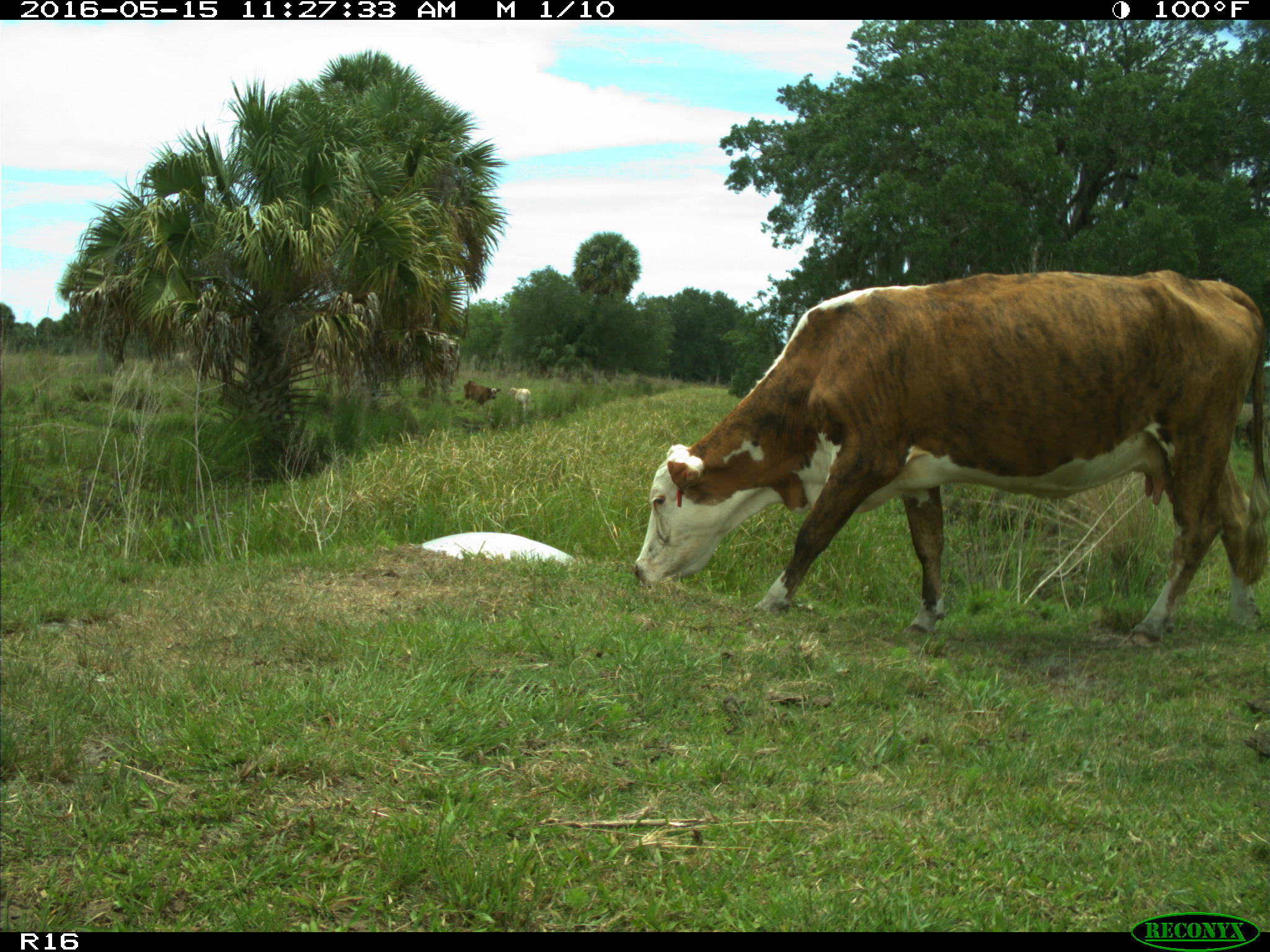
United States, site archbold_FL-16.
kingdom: Animalia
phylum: Chordata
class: Mammalia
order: Artiodactyla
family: Bovidae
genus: Bos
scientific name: Bos taurus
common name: domestic cow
Bos taurus (domestic cow).